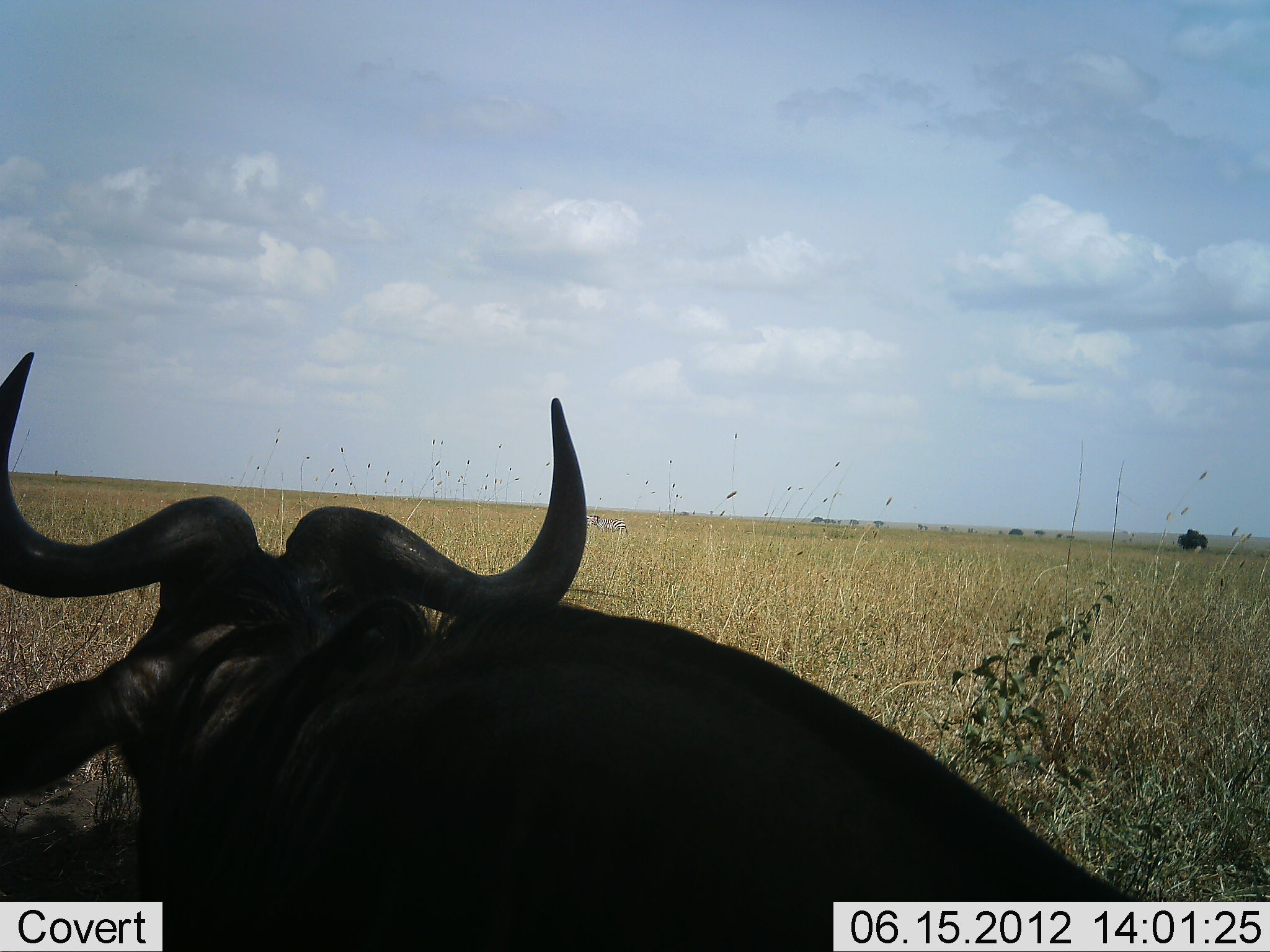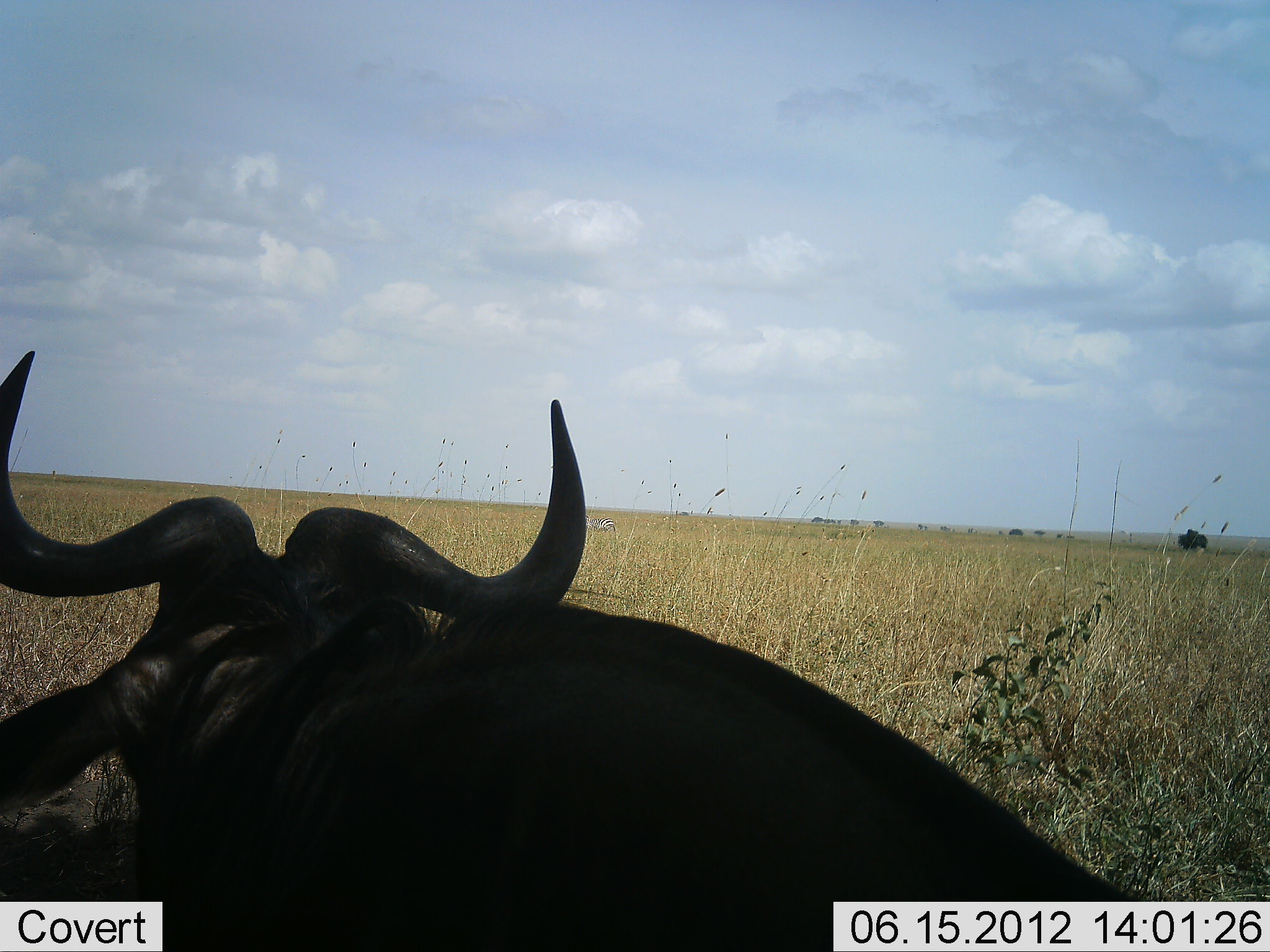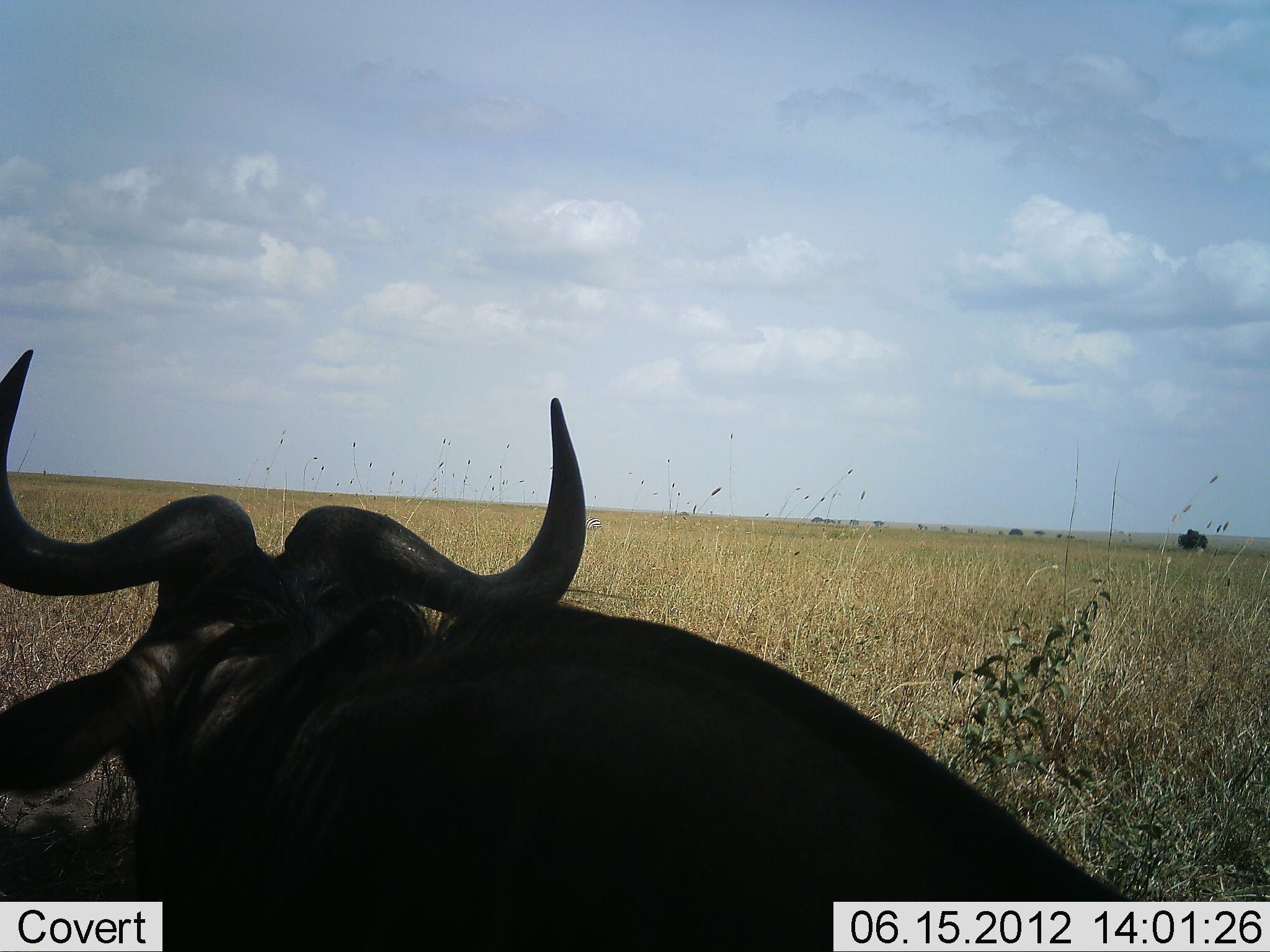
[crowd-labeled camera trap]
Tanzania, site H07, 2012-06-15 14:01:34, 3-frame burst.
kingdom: Animalia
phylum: Chordata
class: Mammalia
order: Artiodactyla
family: Bovidae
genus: Connochaetes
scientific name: Connochaetes taurinus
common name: blue wildebeest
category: wildebeest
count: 1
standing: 27%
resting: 82%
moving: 0%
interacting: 0%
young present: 0%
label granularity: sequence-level